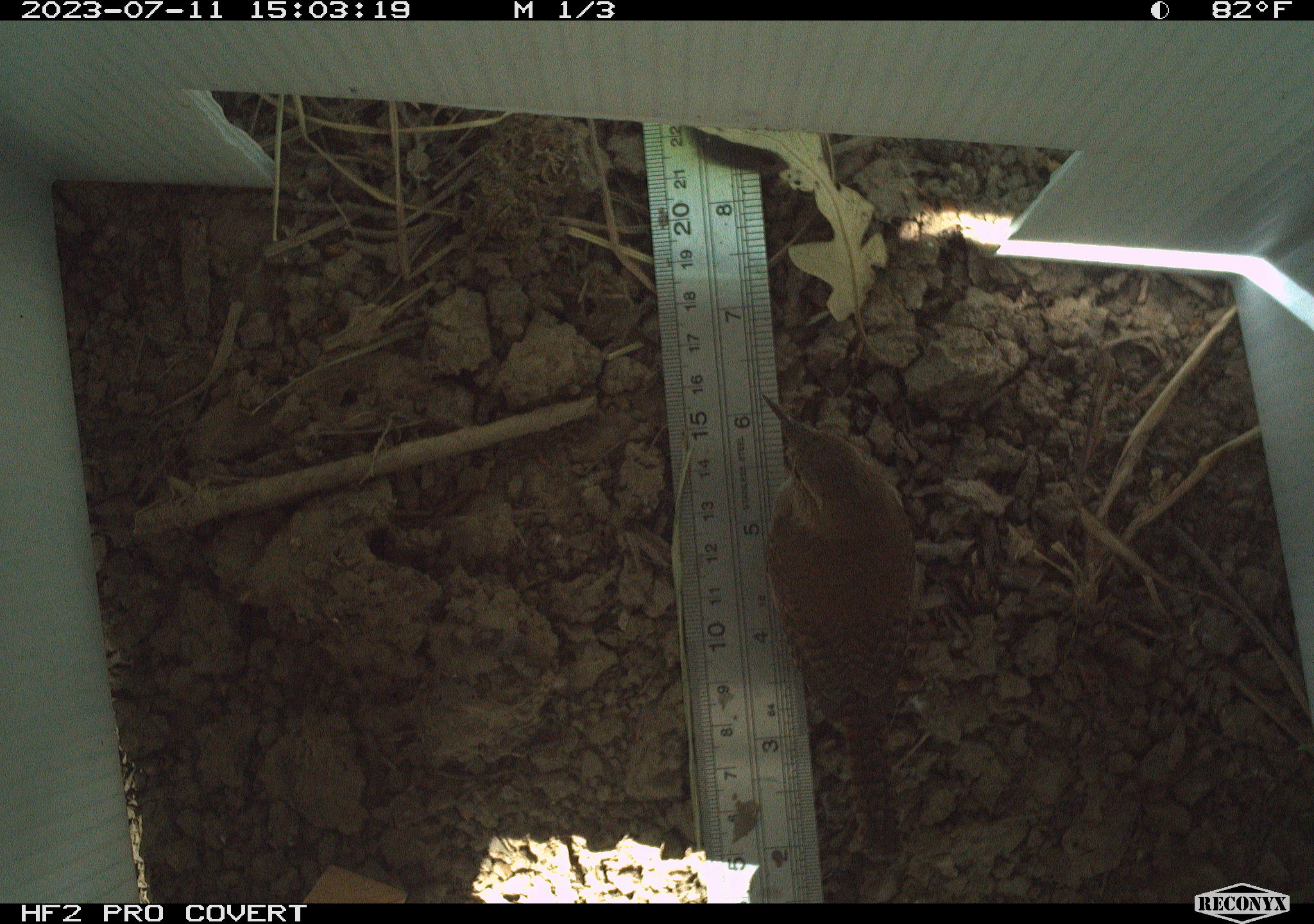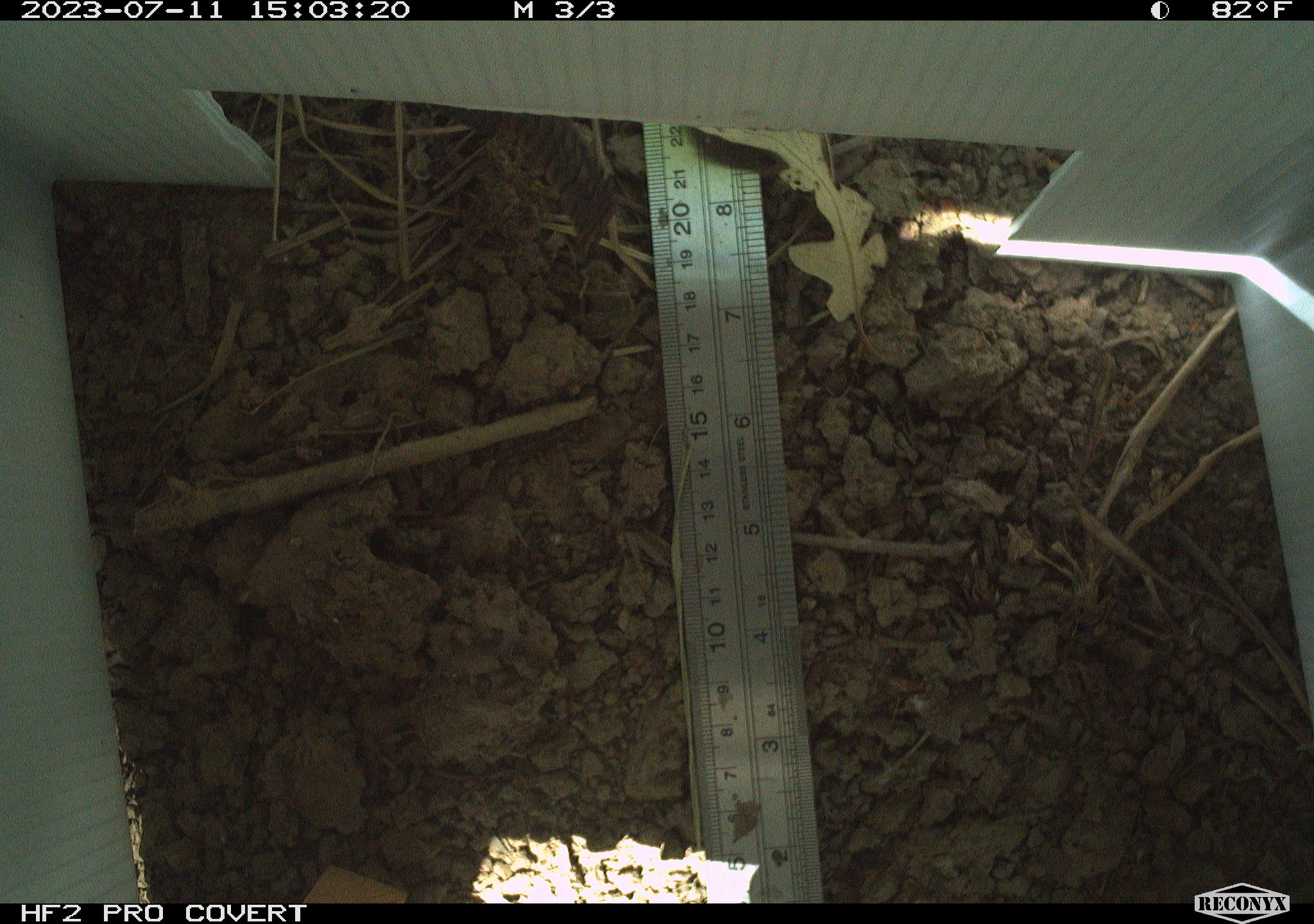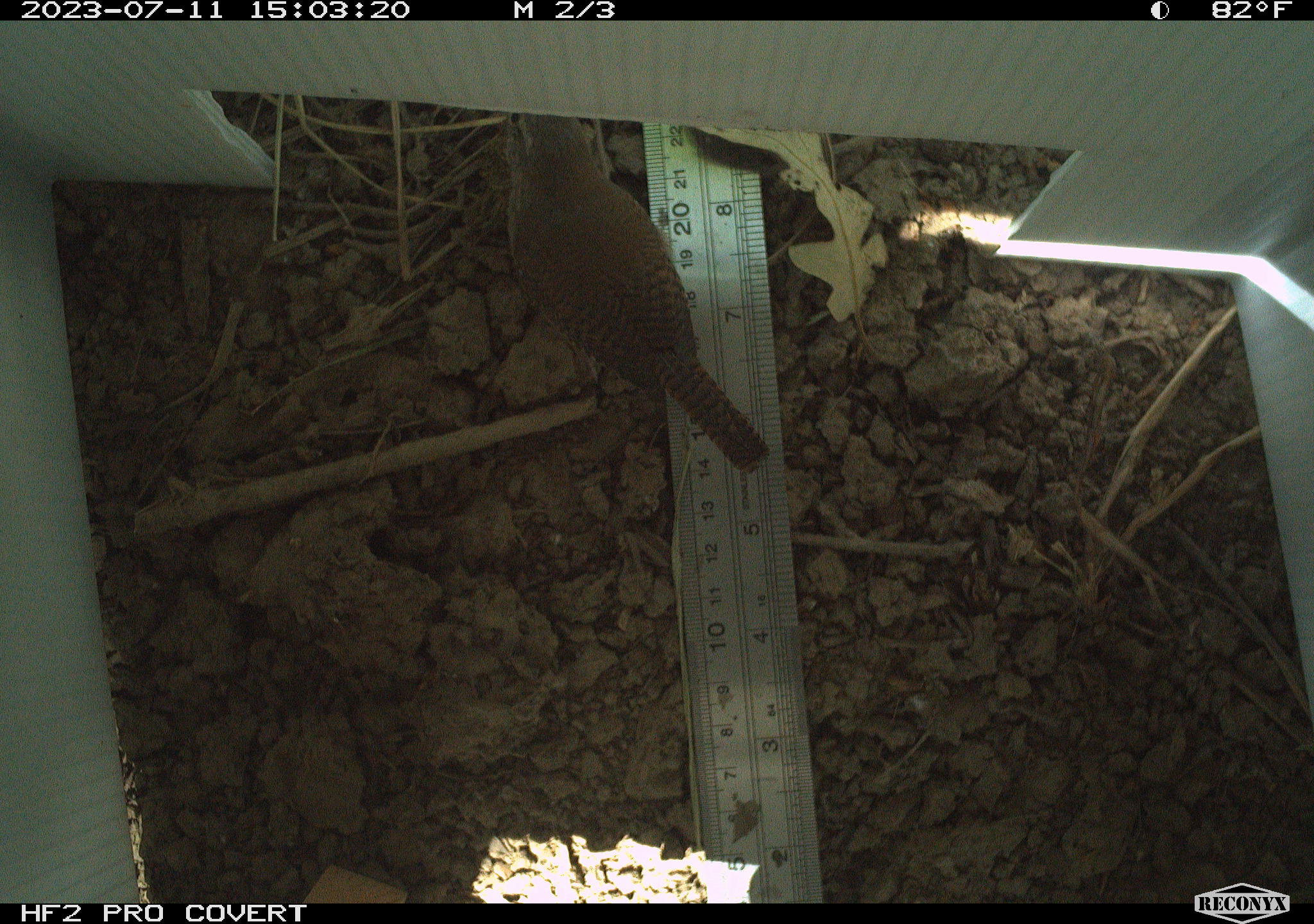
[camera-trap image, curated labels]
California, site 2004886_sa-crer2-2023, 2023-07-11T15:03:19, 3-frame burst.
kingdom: Animalia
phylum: Chordata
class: Aves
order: Passeriformes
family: Troglodytidae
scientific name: Troglodytidae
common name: wren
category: troglodytidae family